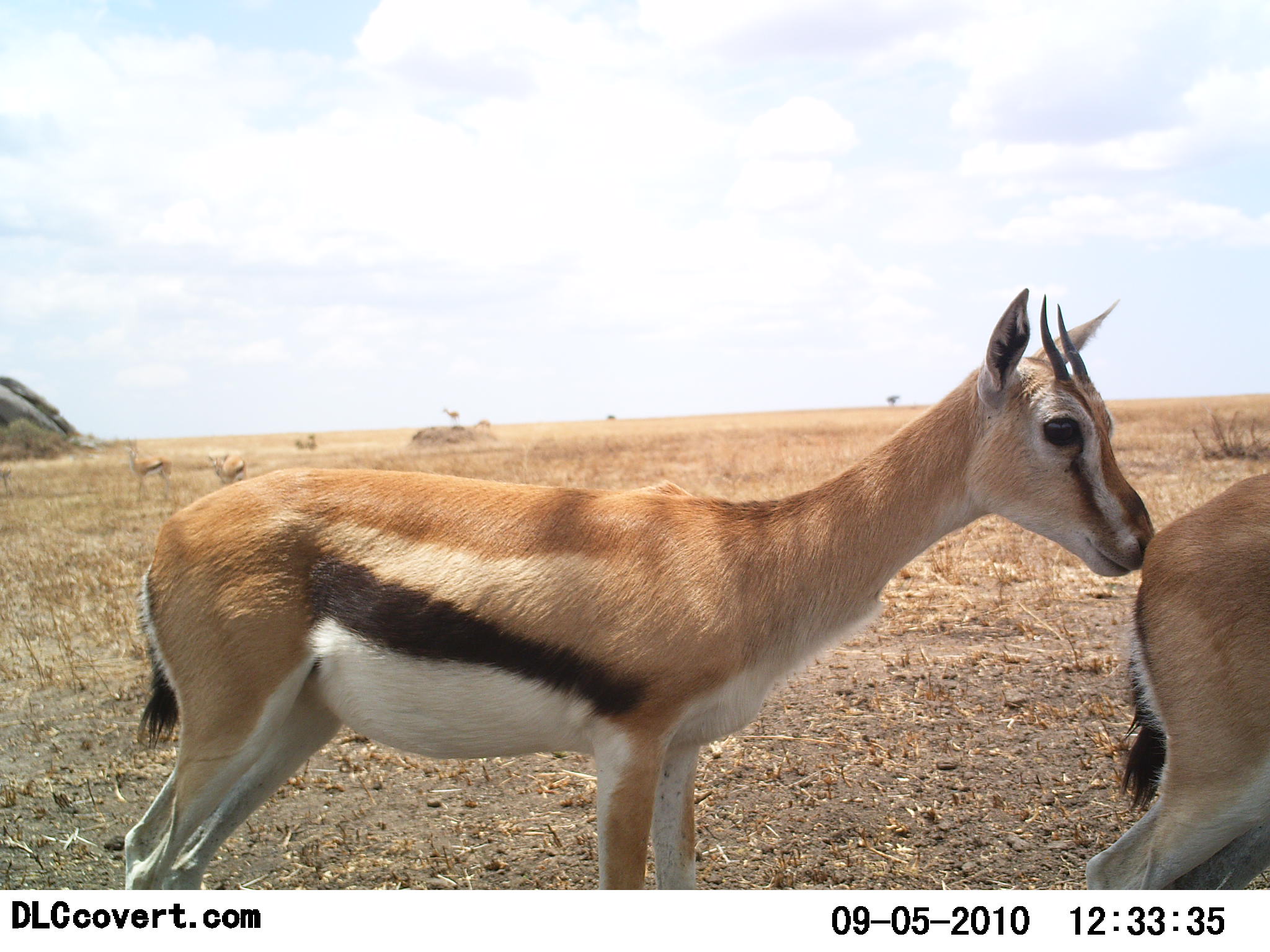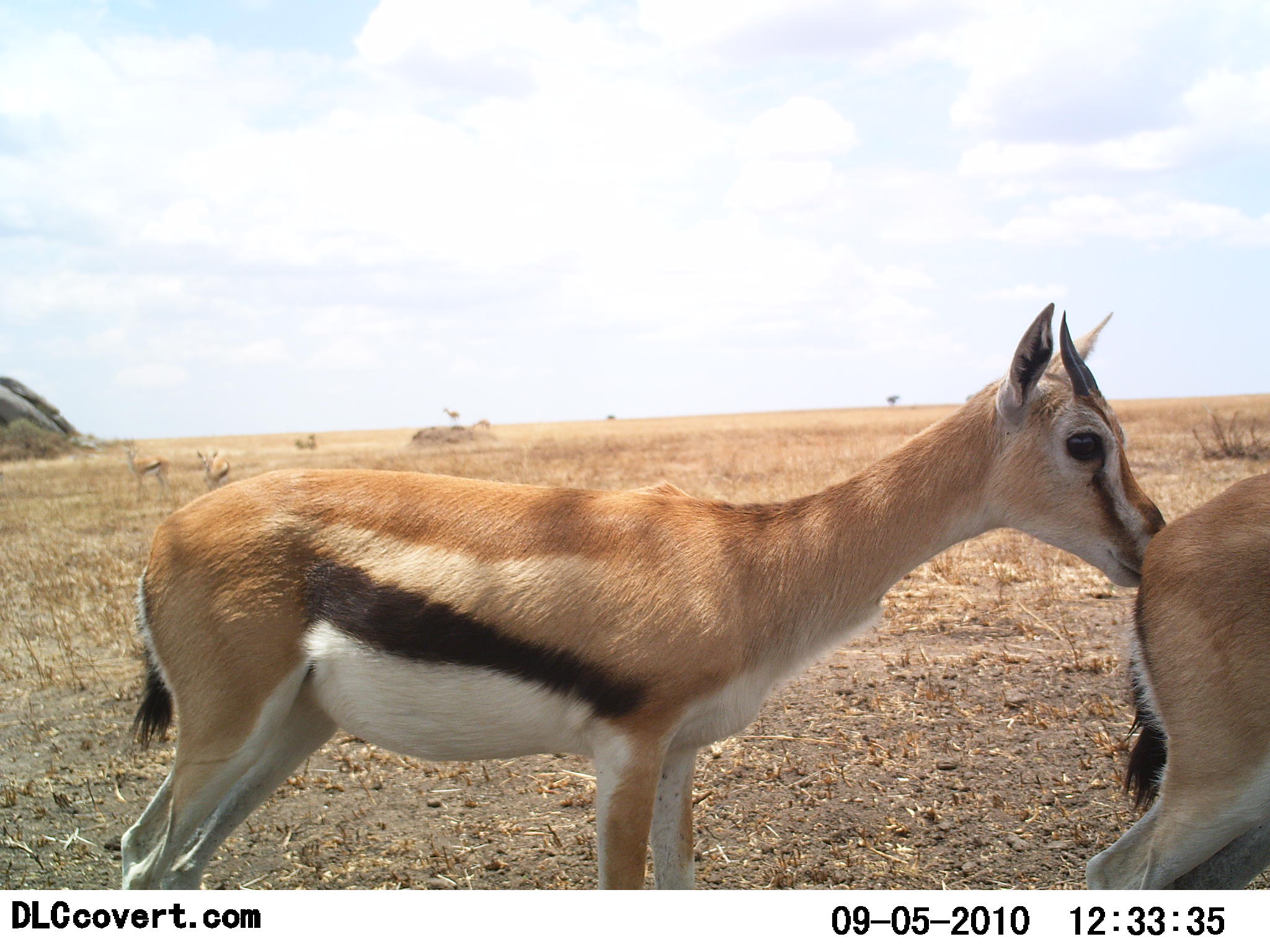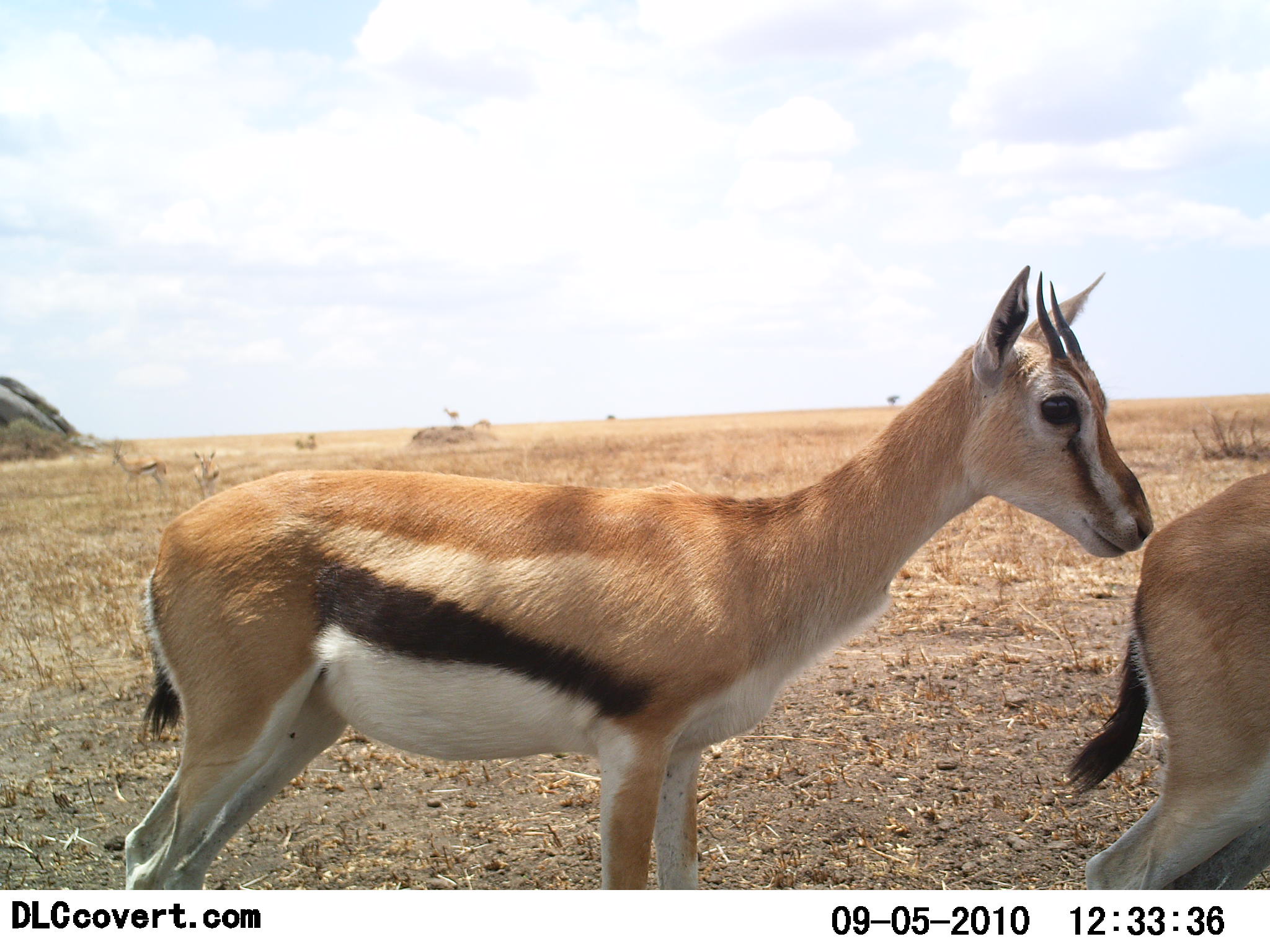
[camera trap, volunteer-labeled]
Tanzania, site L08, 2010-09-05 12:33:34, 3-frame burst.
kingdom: Animalia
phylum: Chordata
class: Mammalia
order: Artiodactyla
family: Bovidae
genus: Eudorcas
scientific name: Eudorcas thomsonii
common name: thomson's gazelle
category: gazellethomsons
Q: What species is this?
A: Gazellethomsons (thomson's gazelle) (Eudorcas thomsonii).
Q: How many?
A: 2.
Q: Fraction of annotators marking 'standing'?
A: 82%.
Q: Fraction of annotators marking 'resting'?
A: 0%.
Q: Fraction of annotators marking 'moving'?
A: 18%.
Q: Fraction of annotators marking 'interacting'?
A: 29%.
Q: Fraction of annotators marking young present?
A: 6%.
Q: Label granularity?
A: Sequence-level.